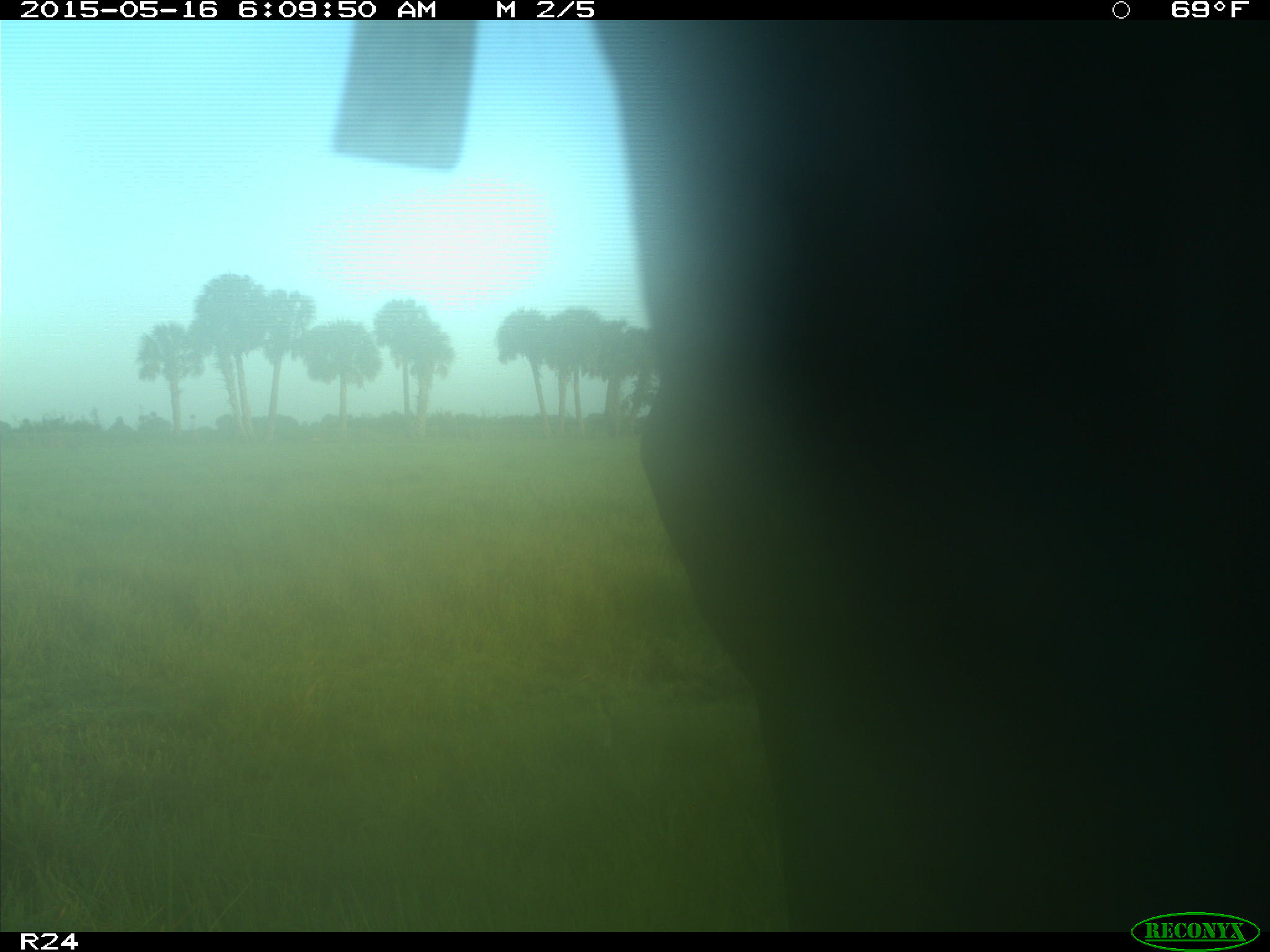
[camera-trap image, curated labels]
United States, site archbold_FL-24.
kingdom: Animalia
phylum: Chordata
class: Mammalia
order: Artiodactyla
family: Bovidae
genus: Bos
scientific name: Bos taurus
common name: domestic cow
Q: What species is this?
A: Bos taurus (domestic cow).